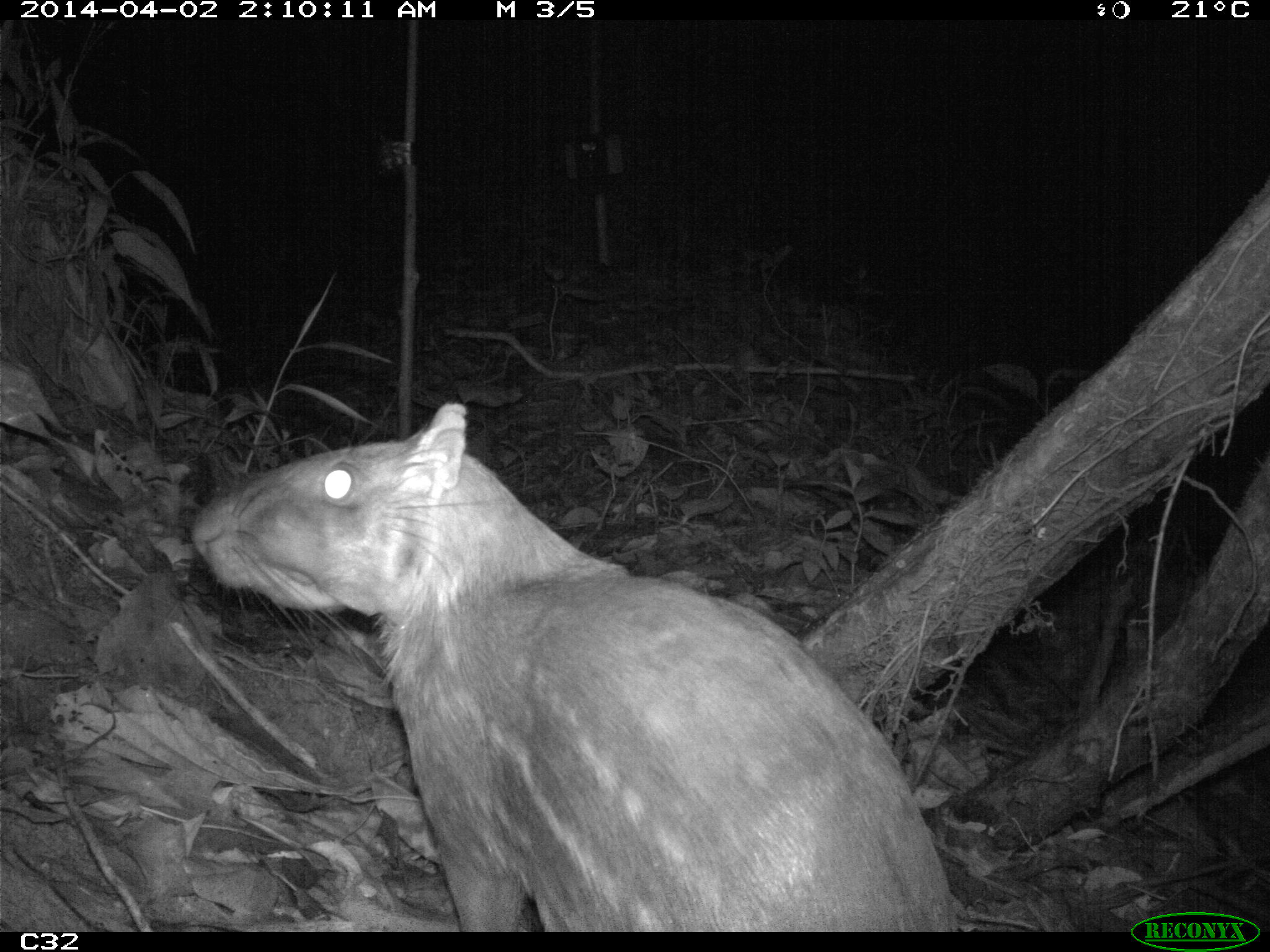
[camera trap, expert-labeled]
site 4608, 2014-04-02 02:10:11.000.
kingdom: Animalia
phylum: Chordata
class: Mammalia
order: Rodentia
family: Cuniculidae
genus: Cuniculus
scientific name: Cuniculus paca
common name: spotted paca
Cuniculus paca (spotted paca), count 1, age adult.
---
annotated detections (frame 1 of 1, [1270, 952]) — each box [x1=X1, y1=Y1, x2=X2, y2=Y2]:
cuniculus paca: [x1=189, y1=401, x2=953, y2=932]